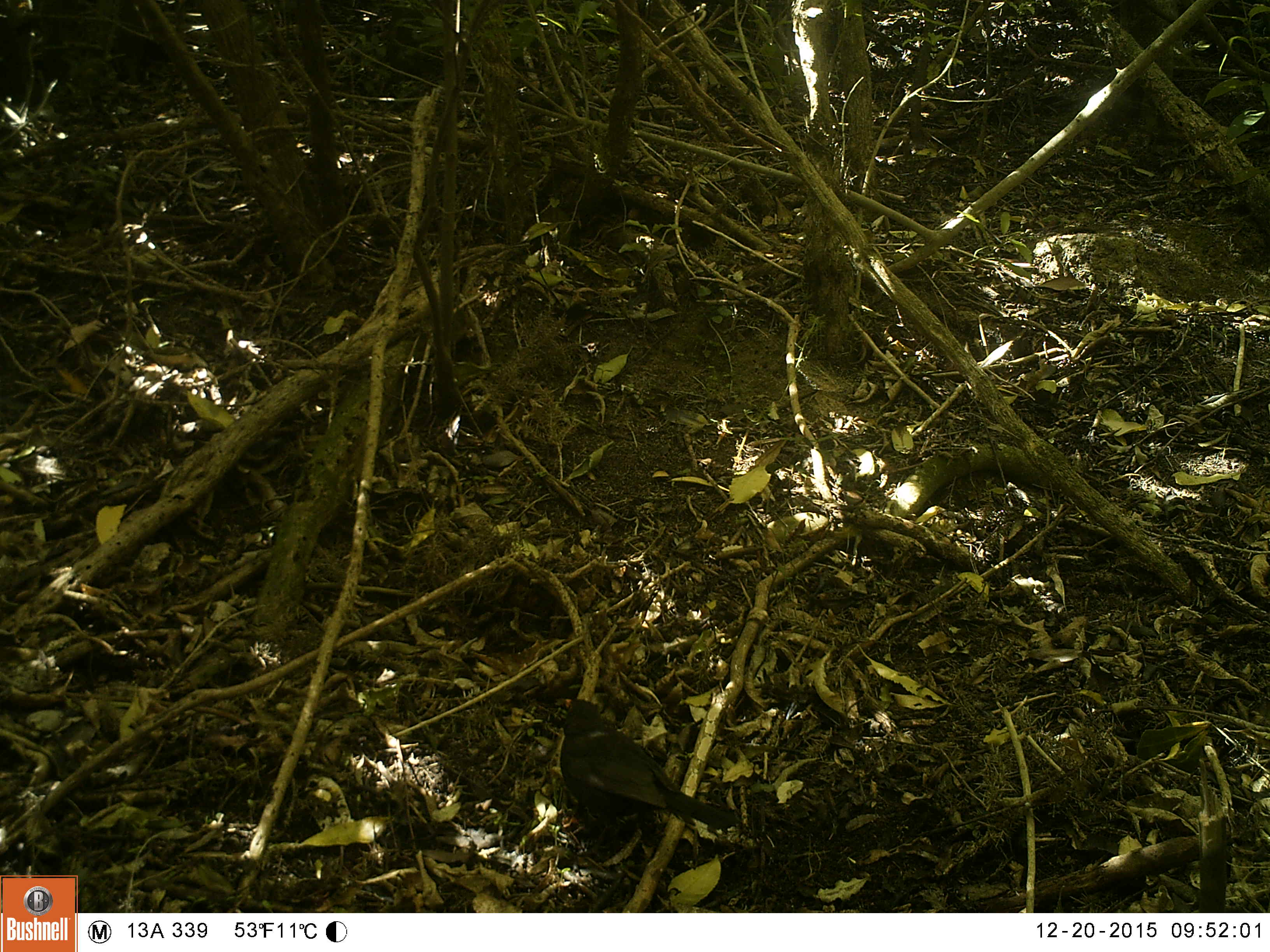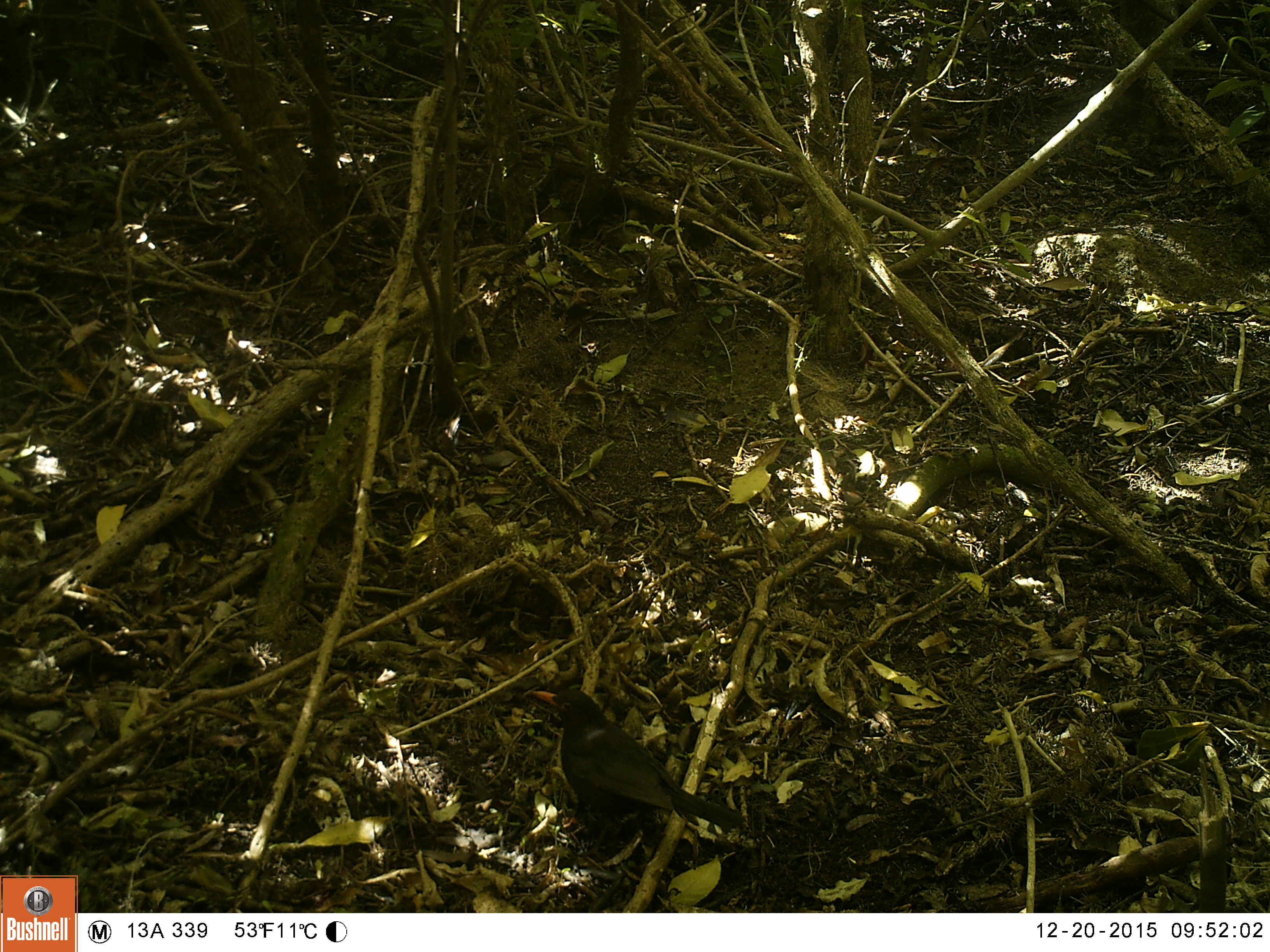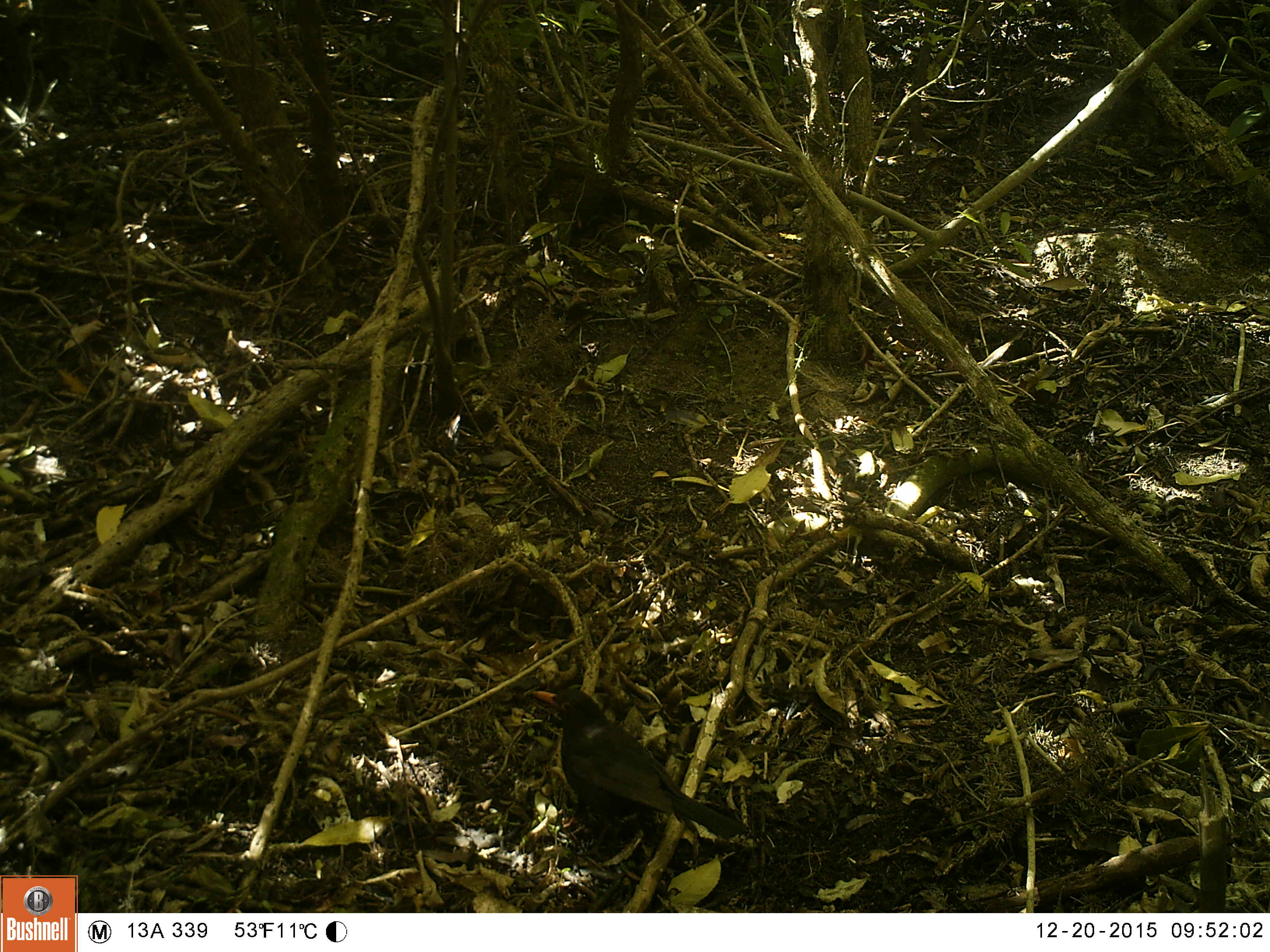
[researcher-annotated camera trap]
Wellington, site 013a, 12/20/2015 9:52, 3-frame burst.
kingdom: Animalia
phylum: Chordata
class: Aves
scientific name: Aves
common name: bird